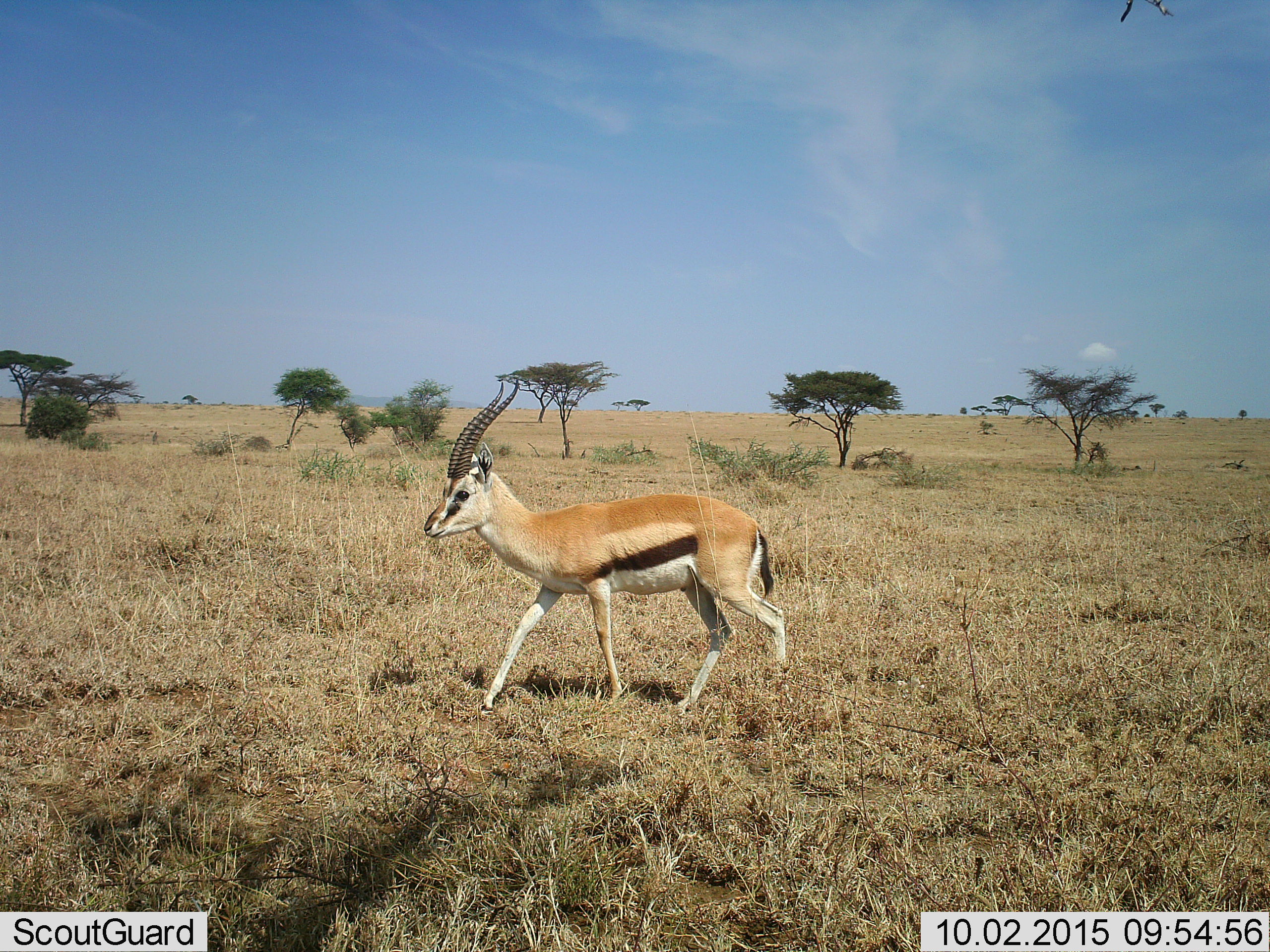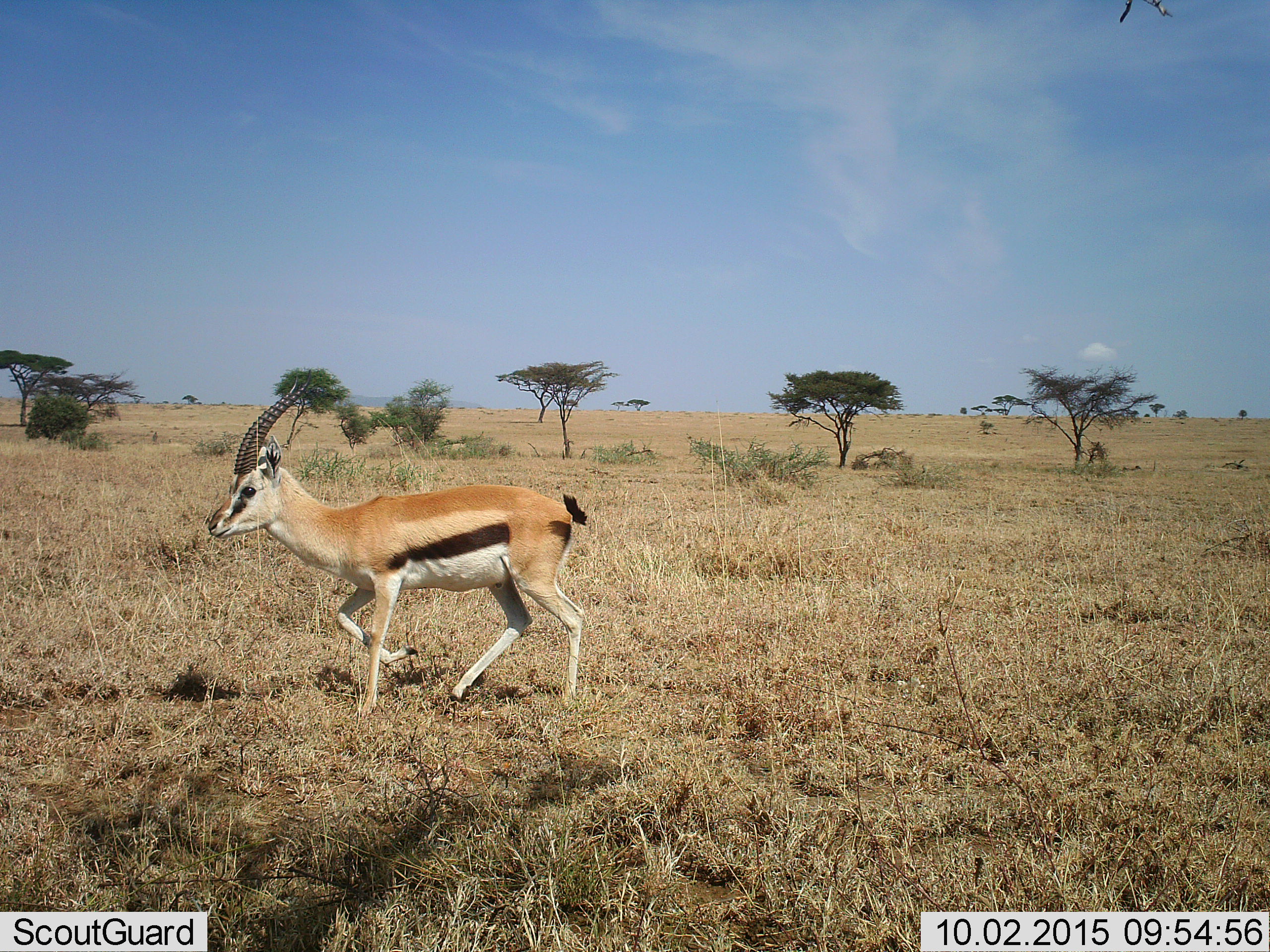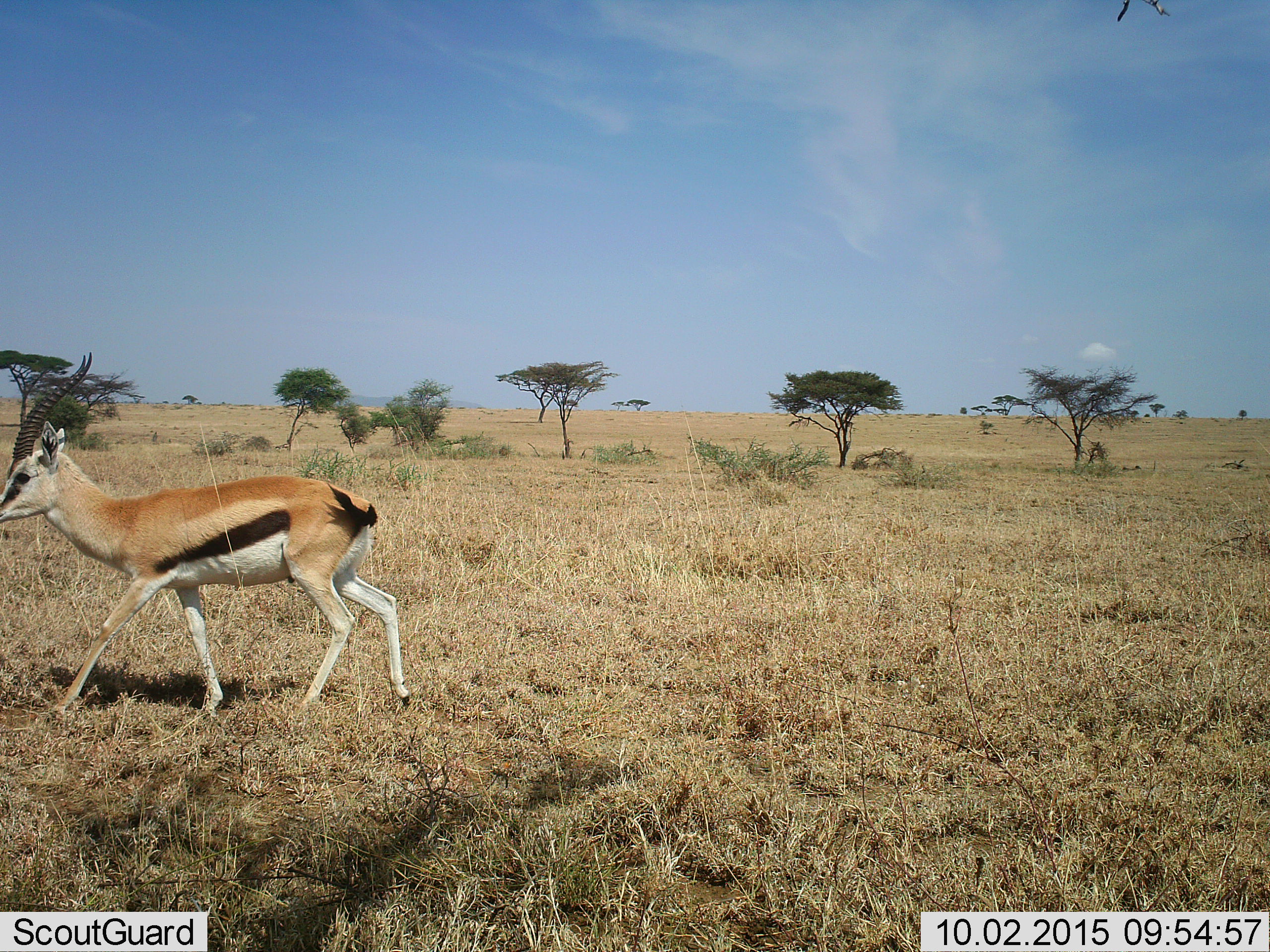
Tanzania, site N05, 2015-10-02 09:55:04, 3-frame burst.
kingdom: Animalia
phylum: Chordata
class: Mammalia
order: Artiodactyla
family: Bovidae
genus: Eudorcas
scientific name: Eudorcas thomsonii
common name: thomson's gazelle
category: gazellethomsons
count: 1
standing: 20%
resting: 0%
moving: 90%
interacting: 0%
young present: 20%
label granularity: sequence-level